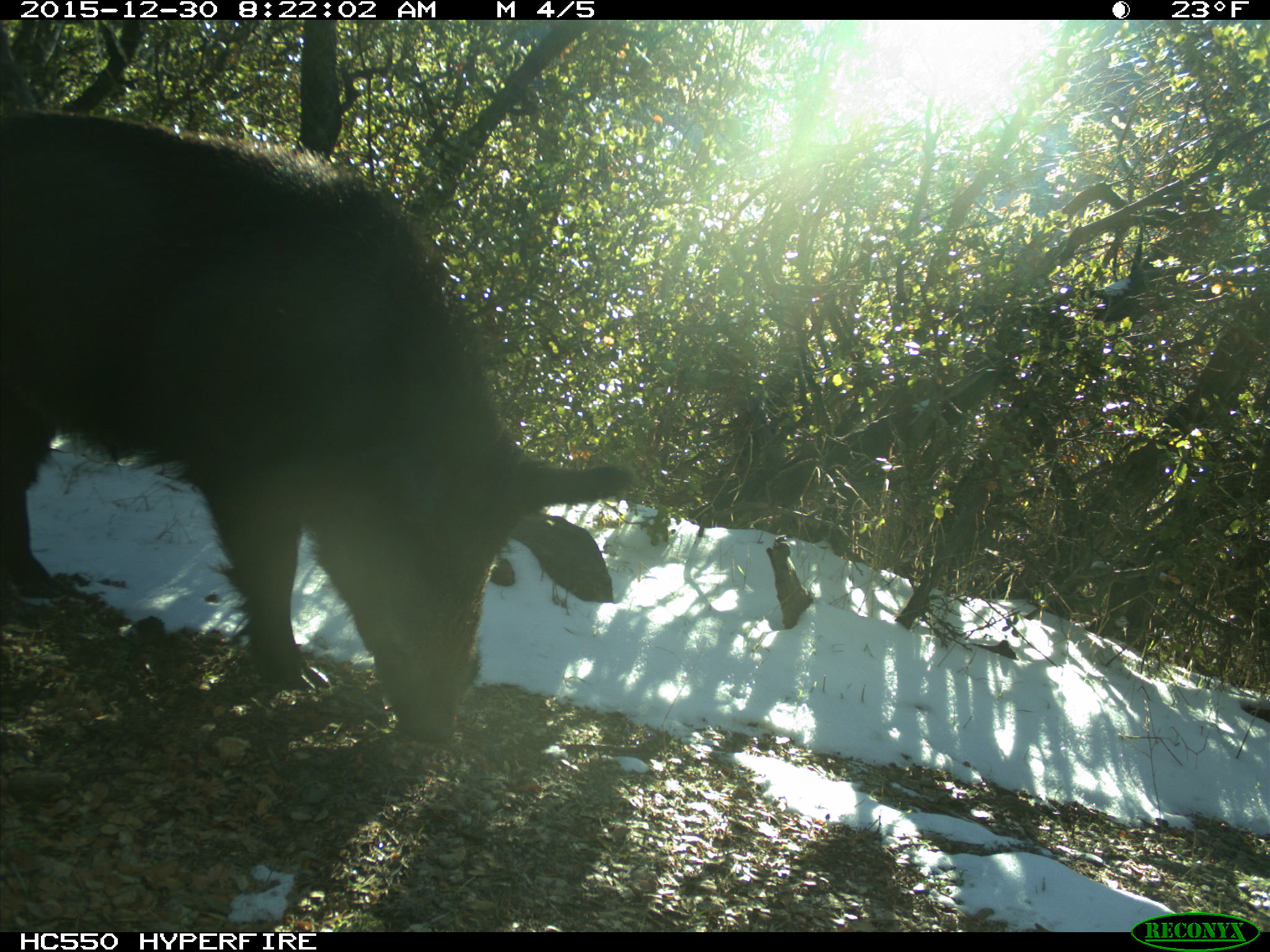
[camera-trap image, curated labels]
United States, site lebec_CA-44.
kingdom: Animalia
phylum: Chordata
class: Mammalia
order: Artiodactyla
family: Suidae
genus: Sus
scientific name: Sus scrofa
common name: wild boar